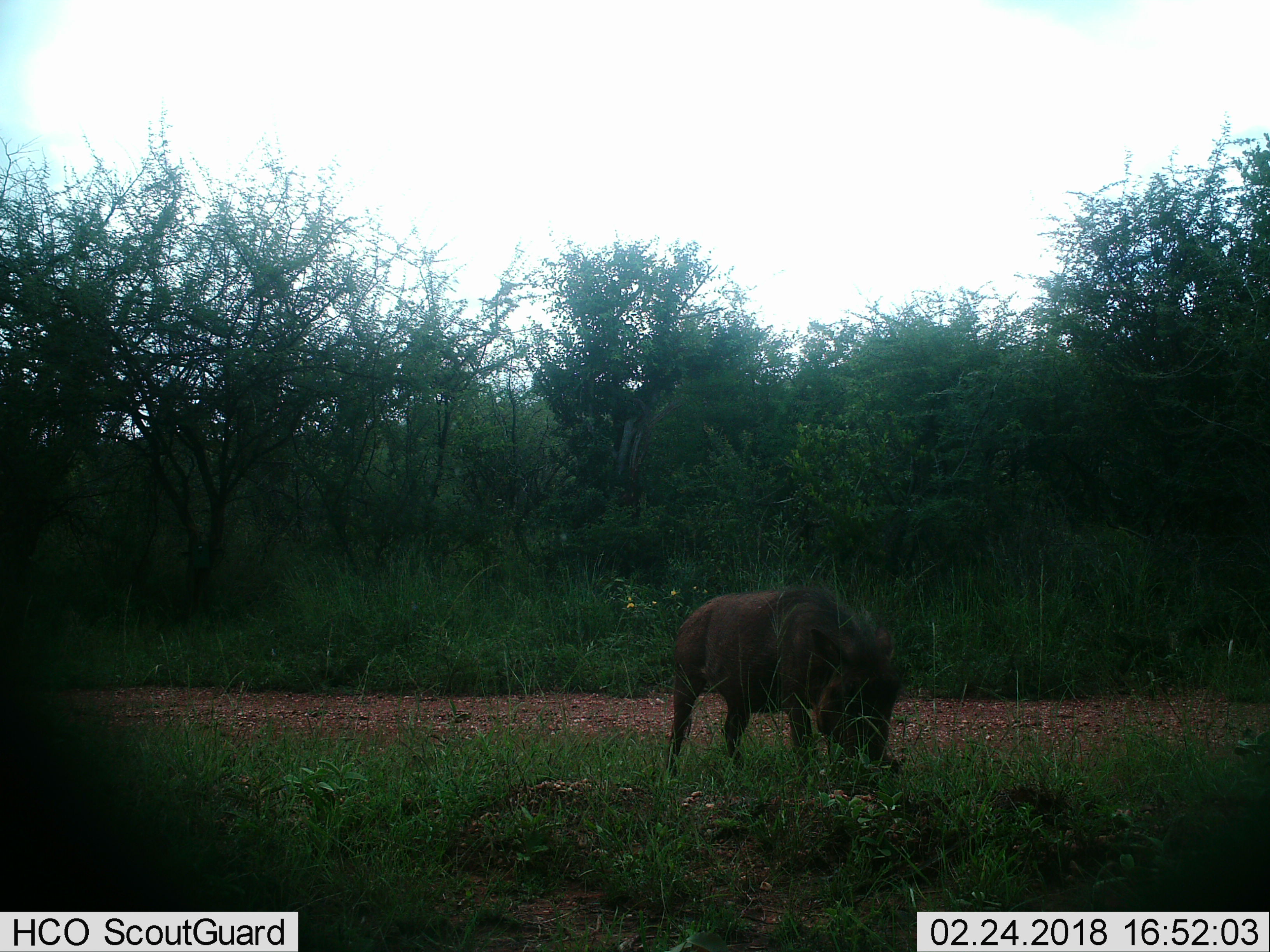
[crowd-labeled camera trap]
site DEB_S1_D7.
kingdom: Animalia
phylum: Chordata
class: Mammalia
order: Artiodactyla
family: Suidae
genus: Phacochoerus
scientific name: Phacochoerus africanus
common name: warthog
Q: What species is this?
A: Warthog (Phacochoerus africanus).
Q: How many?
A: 1.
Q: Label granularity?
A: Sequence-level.